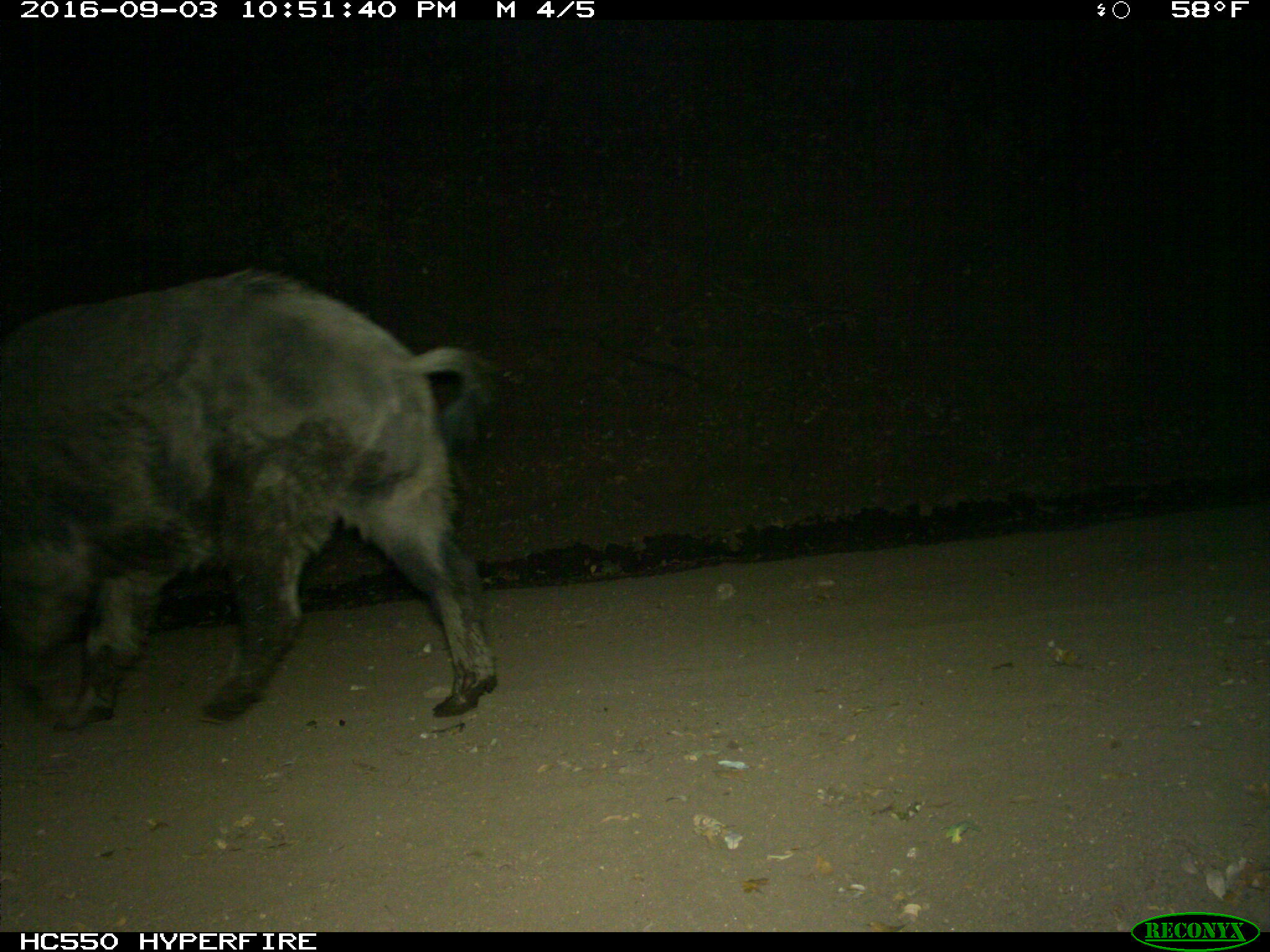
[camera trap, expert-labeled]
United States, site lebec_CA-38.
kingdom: Animalia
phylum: Chordata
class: Mammalia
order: Artiodactyla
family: Suidae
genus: Sus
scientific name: Sus scrofa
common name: wild boar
Sus scrofa (wild boar).